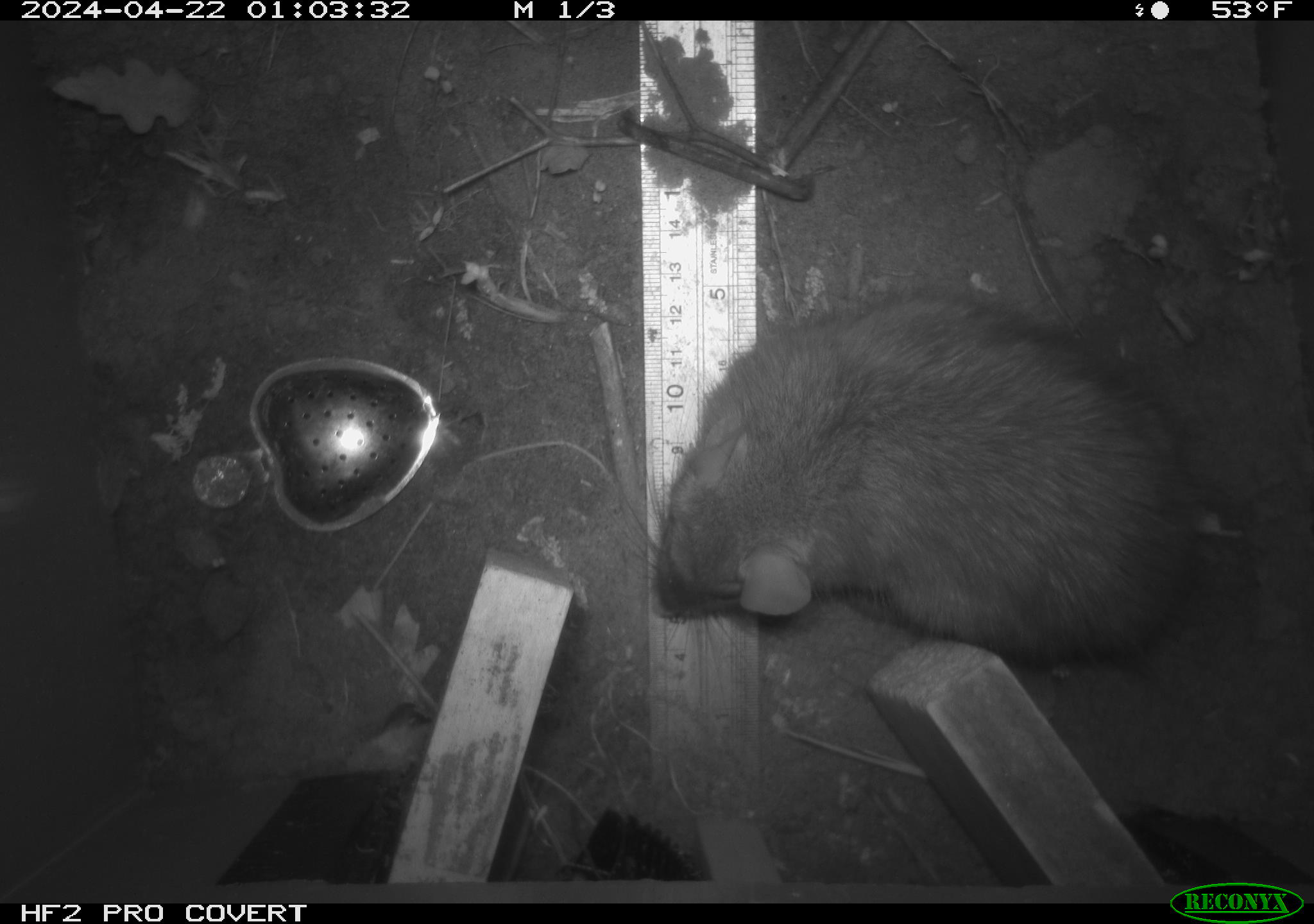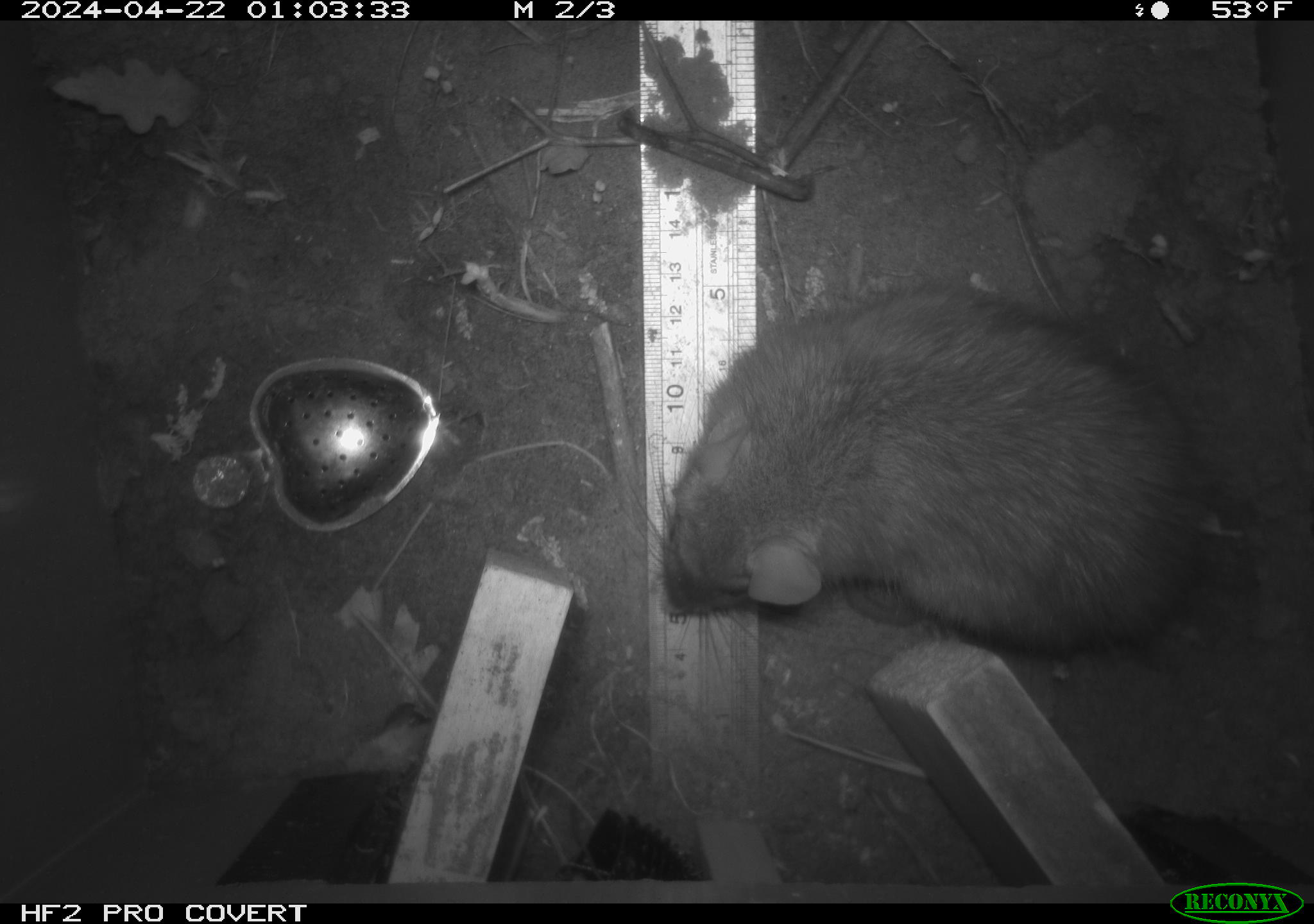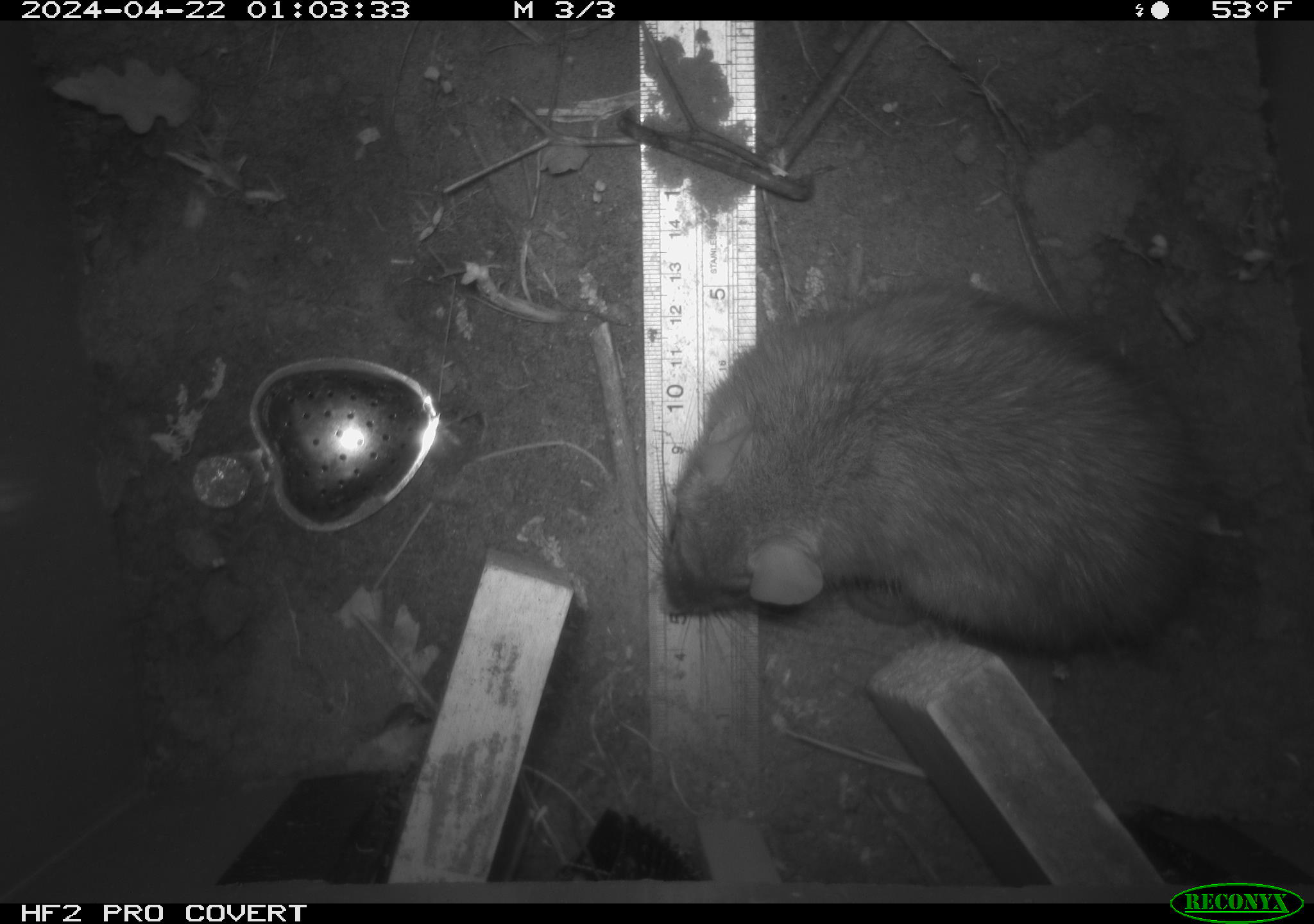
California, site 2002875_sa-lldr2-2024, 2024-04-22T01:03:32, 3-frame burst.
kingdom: Animalia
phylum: Chordata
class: Mammalia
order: Rodentia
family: Muridae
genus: Rattus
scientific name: Rattus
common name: rat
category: rattus species